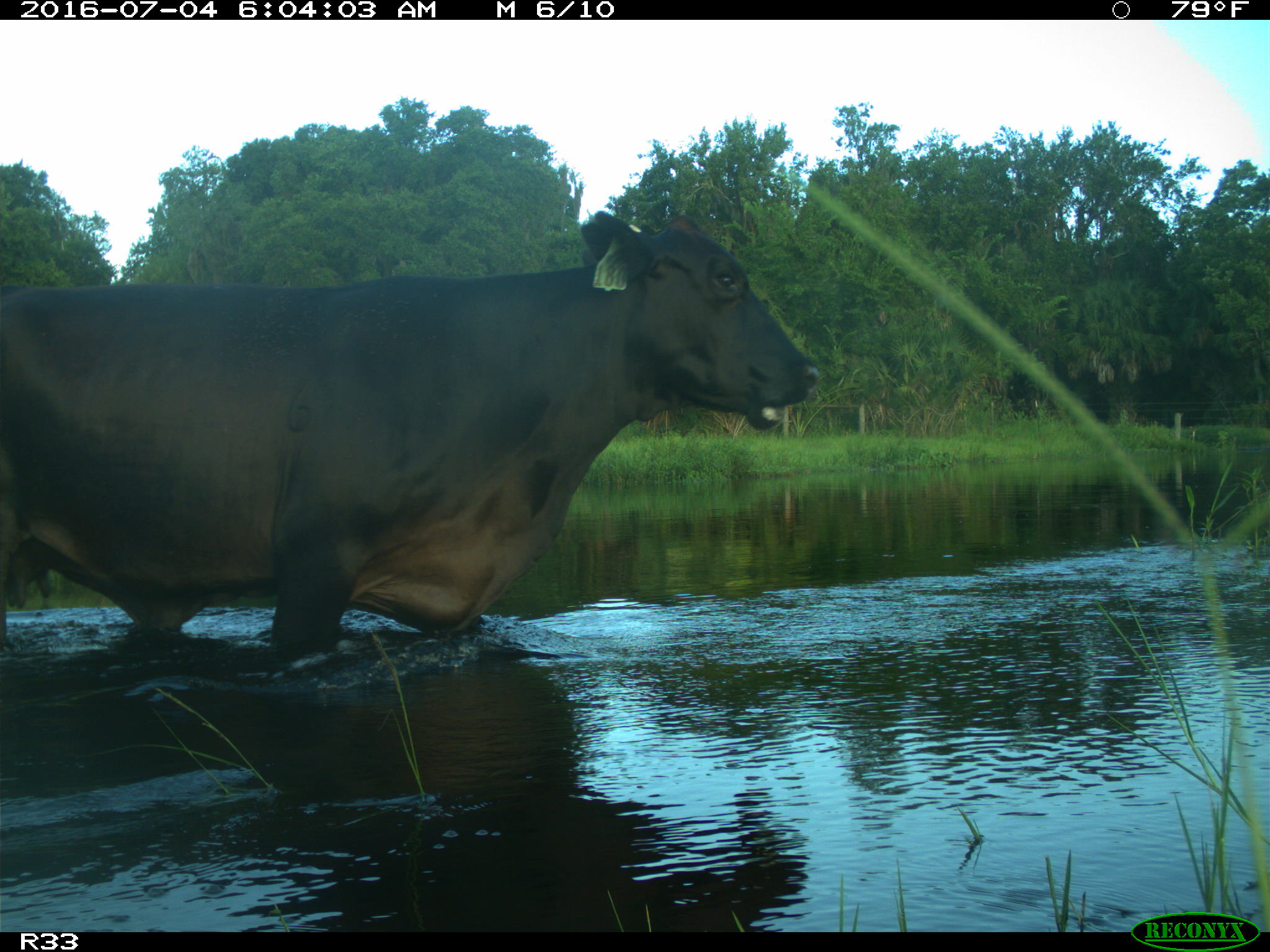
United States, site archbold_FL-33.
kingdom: Animalia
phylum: Chordata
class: Mammalia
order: Artiodactyla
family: Bovidae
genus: Bos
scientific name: Bos taurus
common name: domestic cow